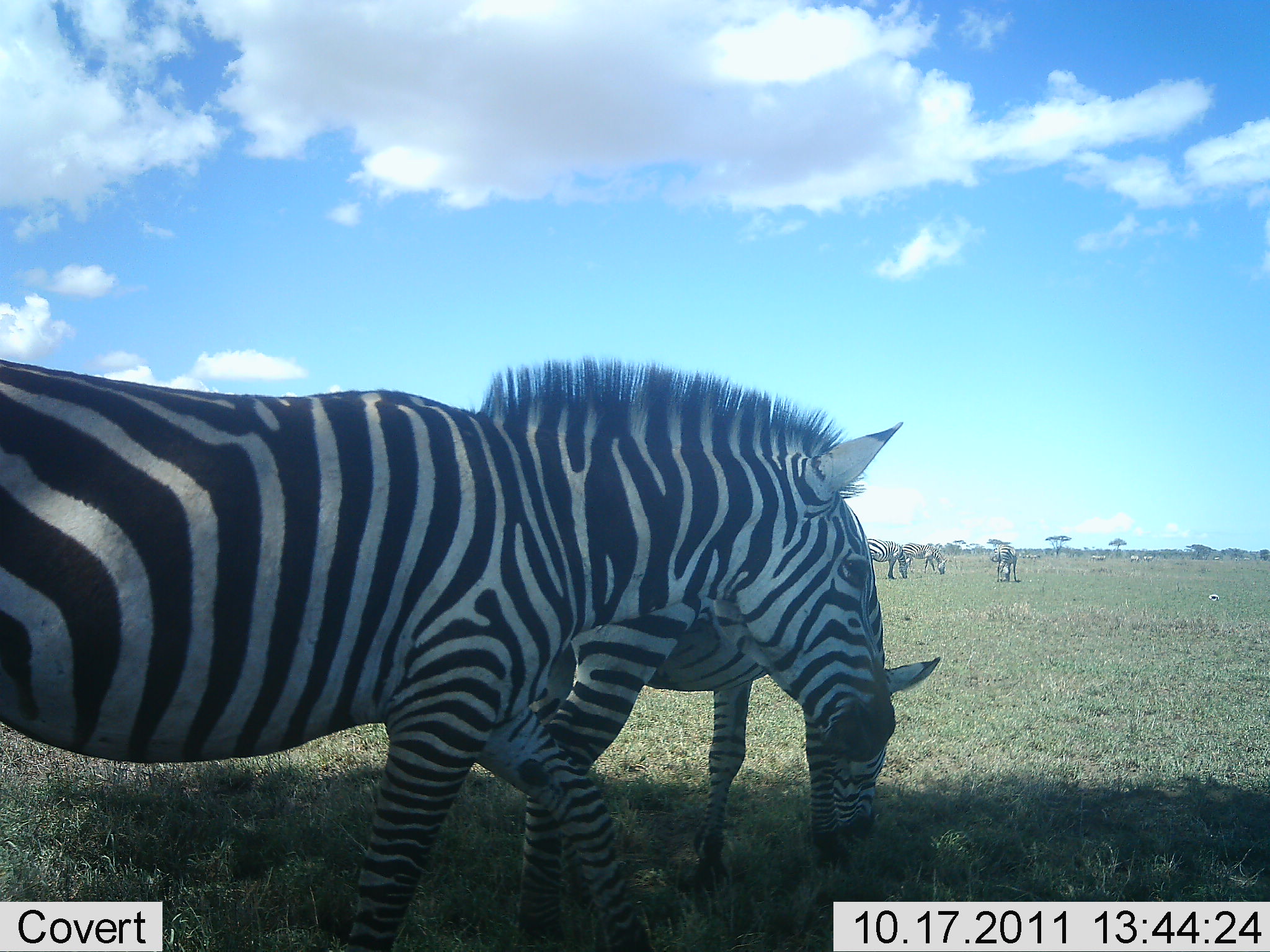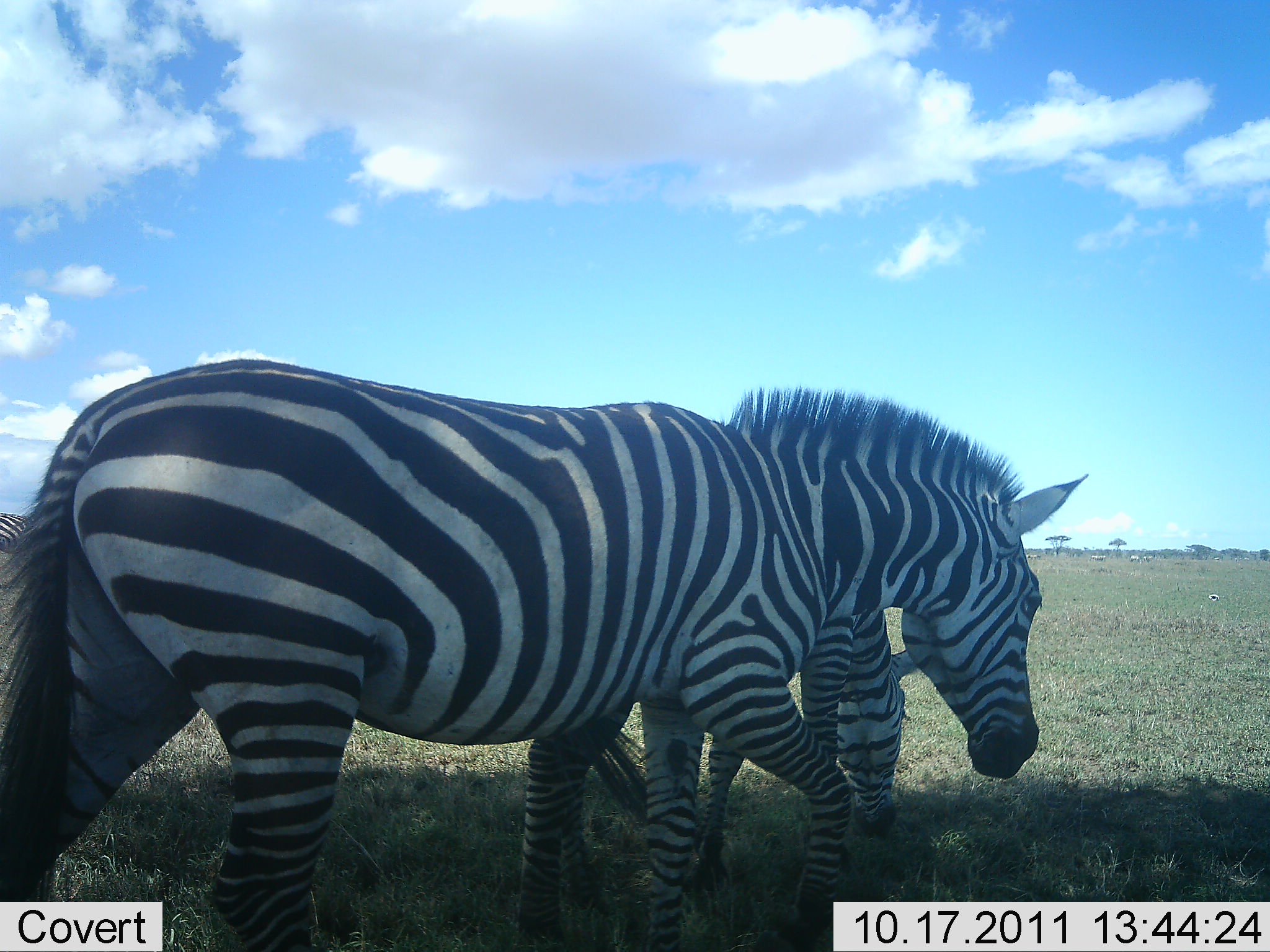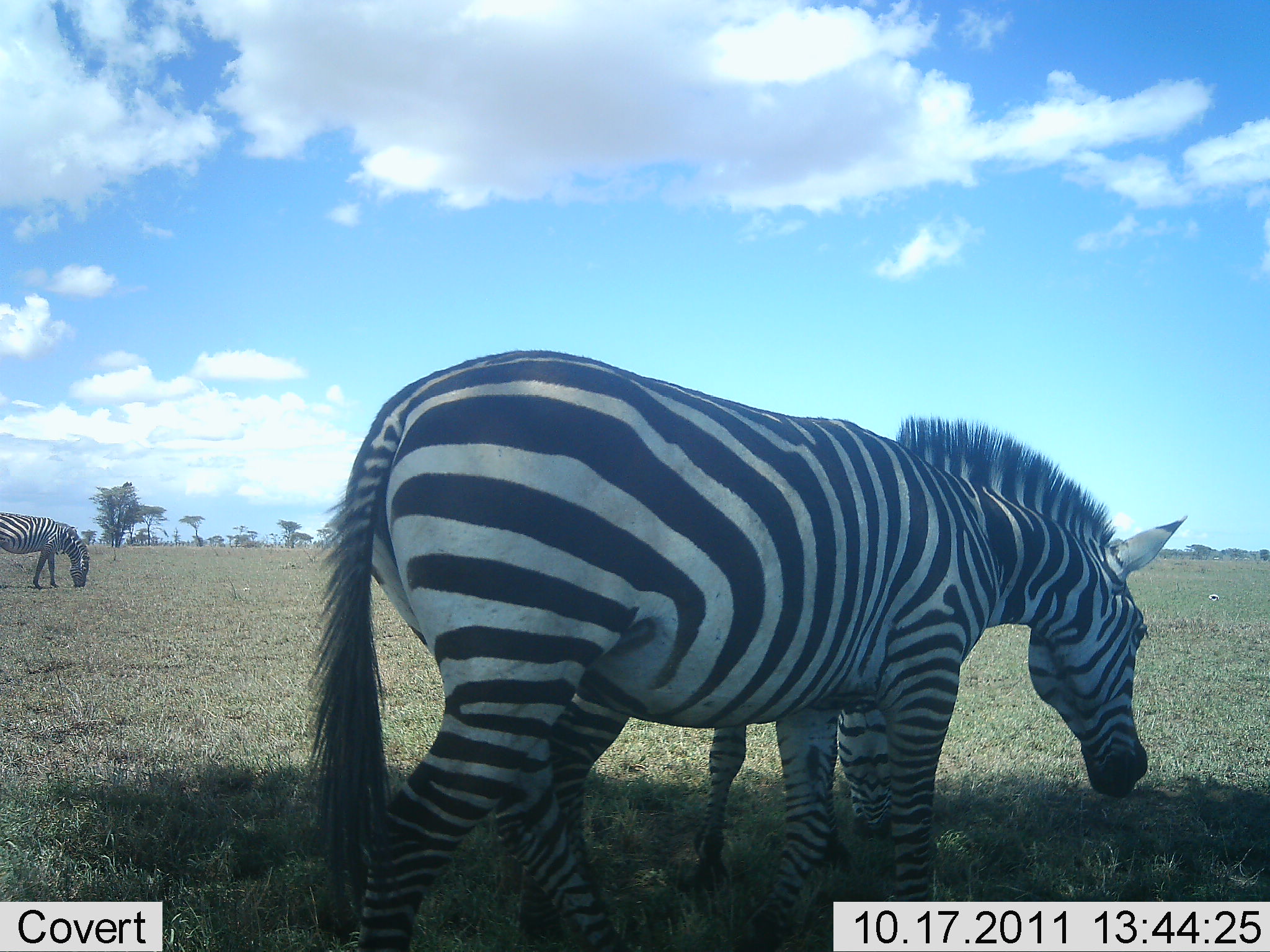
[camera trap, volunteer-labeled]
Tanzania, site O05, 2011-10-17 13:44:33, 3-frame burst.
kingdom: Animalia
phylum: Chordata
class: Mammalia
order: Perissodactyla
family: Equidae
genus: Equus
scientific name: Equus quagga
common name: plains zebra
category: zebra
Zebra (plains zebra) (Equus quagga), count 3. Behavior (volunteer vote fractions): standing 50%, resting 0%, moving 50%, interacting 0%. Young present (vote fraction): 14%. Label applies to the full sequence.